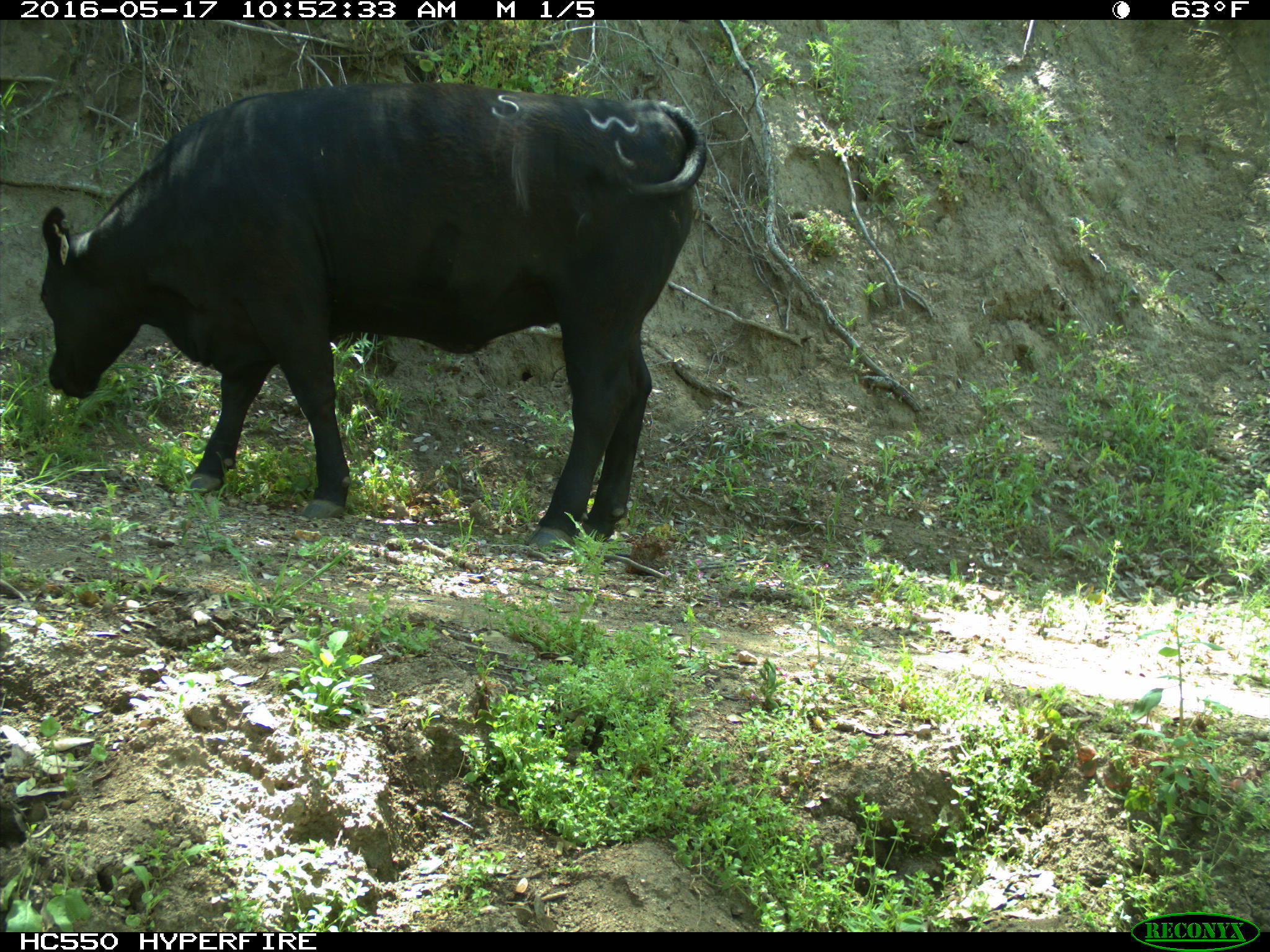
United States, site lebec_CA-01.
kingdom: Animalia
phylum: Chordata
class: Mammalia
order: Artiodactyla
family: Bovidae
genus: Bos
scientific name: Bos taurus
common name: domestic cow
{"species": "Bos taurus (domestic cow)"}